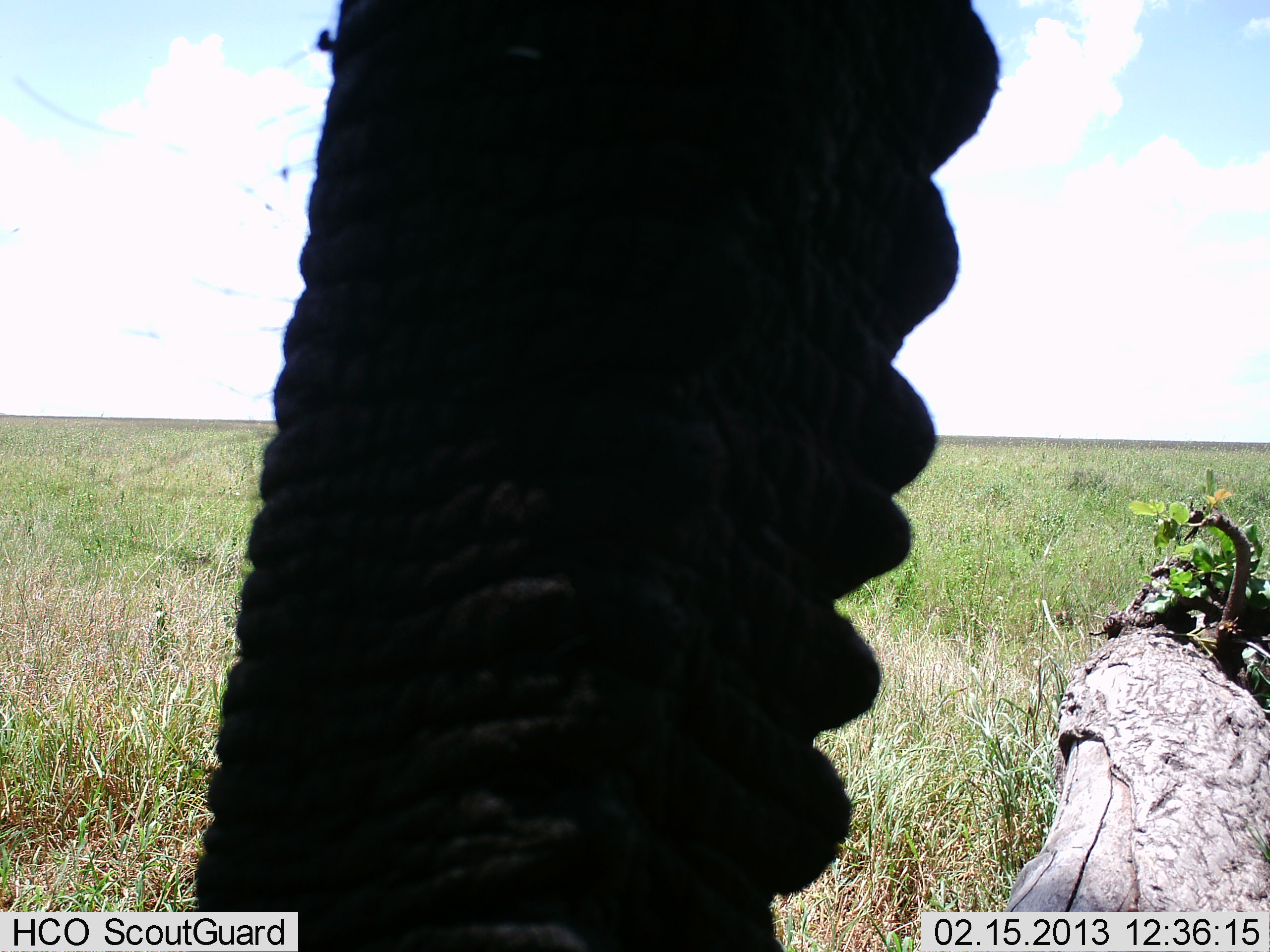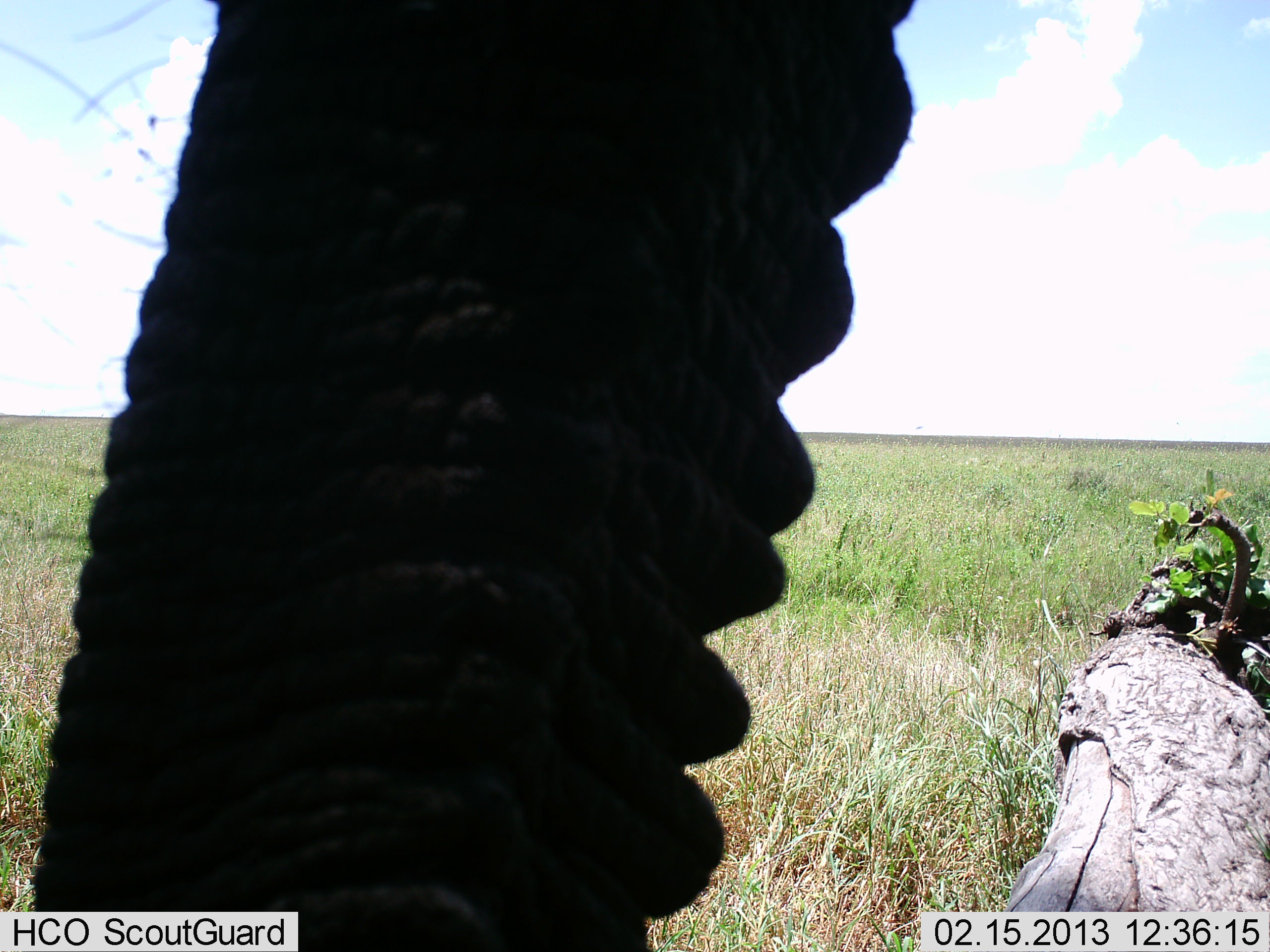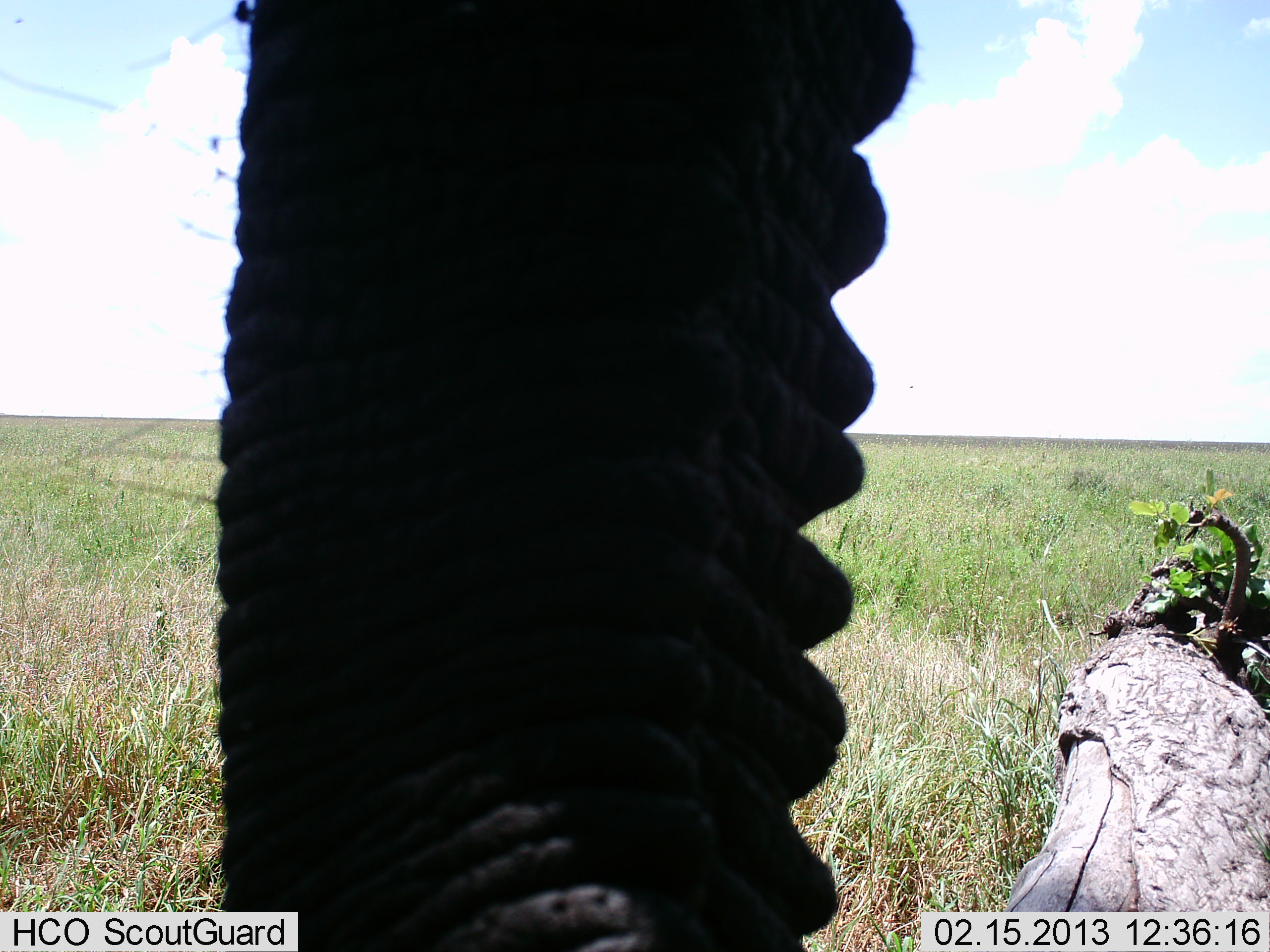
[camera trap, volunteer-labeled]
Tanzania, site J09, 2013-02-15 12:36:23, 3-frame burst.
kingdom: Animalia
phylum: Chordata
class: Mammalia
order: Proboscidea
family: Elephantidae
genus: Loxodonta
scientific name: Loxodonta africana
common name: african bush elephant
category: elephant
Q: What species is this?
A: Elephant (african bush elephant) (Loxodonta africana).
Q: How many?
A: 1.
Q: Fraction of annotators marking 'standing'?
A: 77%.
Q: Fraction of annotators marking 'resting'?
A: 0%.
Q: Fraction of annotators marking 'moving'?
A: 5%.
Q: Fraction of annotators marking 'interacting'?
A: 23%.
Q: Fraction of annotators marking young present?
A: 0%.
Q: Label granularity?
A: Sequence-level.